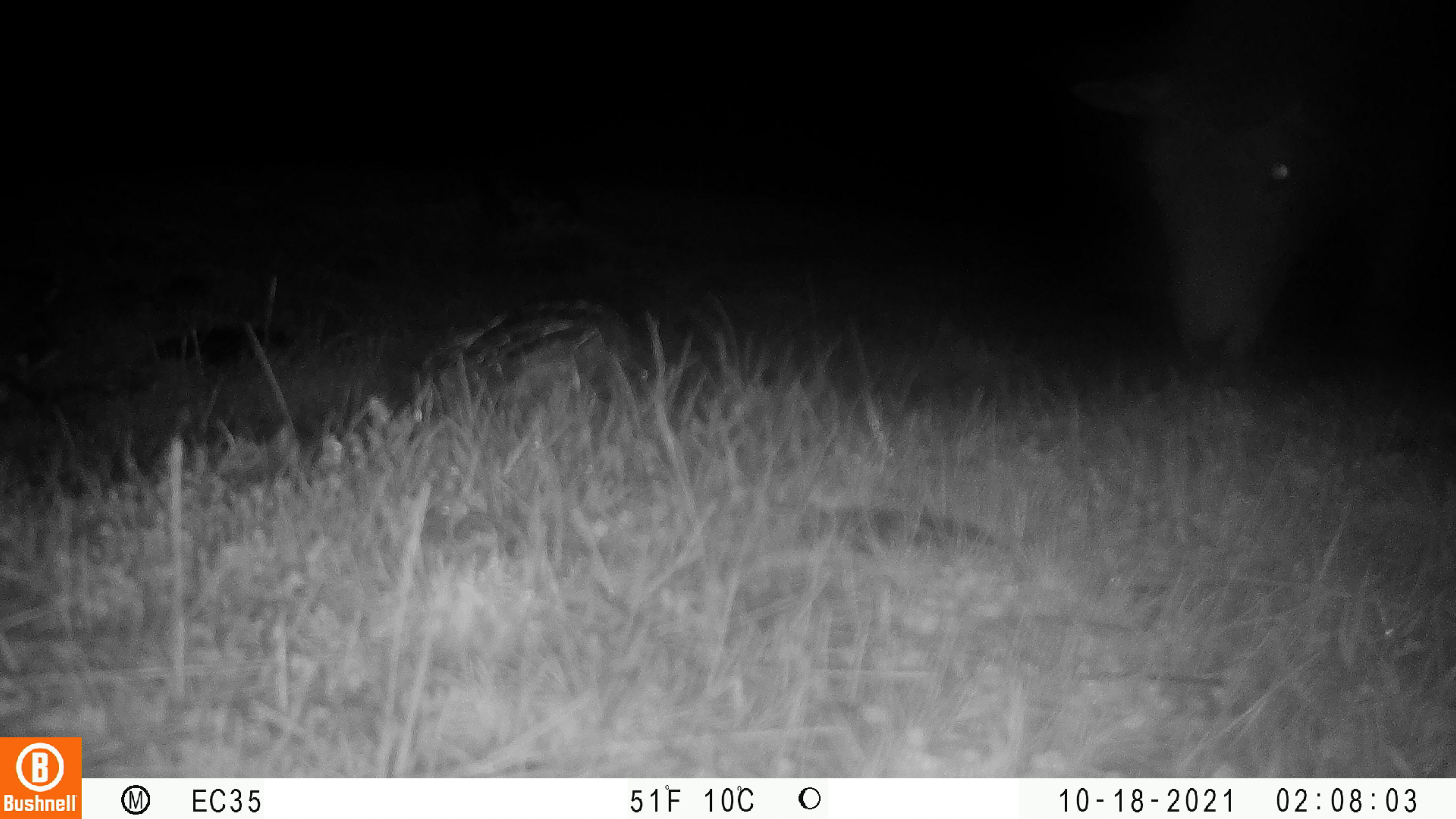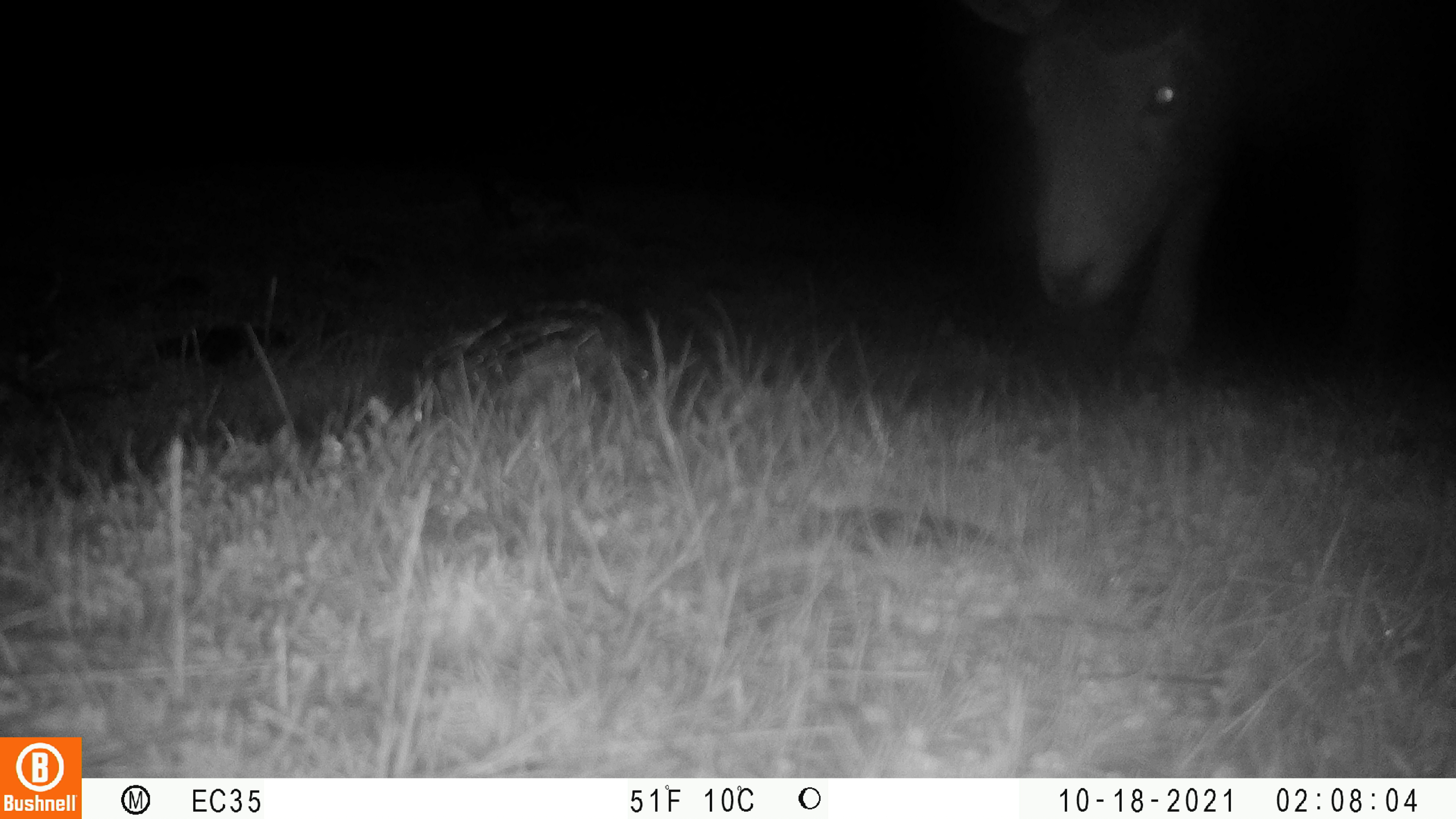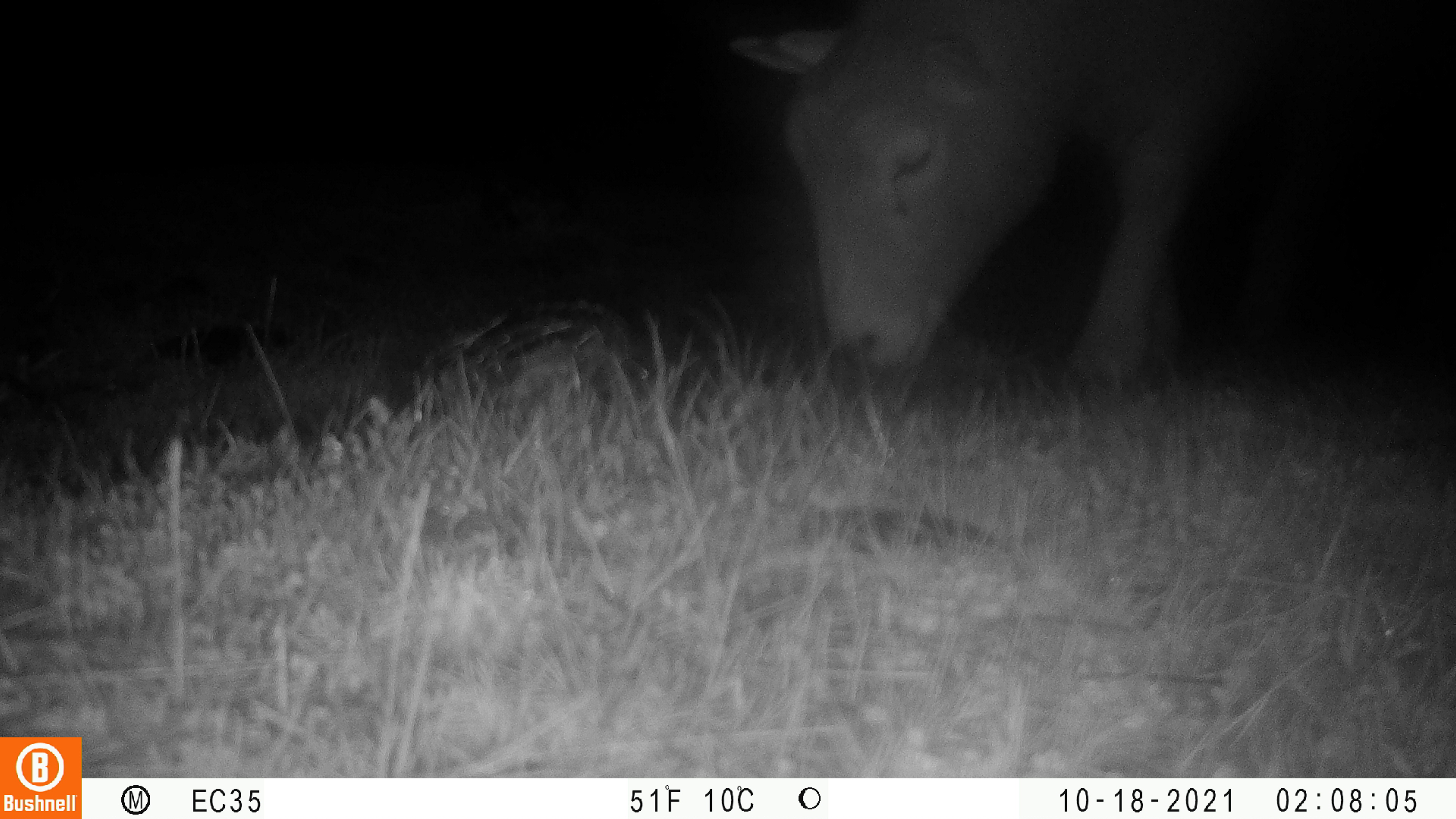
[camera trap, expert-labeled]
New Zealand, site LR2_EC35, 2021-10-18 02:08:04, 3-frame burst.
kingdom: Animalia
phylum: Chordata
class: Mammalia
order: Artiodactyla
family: Bovidae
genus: Bos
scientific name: Bos taurus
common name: domestic cow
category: cow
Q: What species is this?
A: Cow (domestic cow) (Bos taurus).